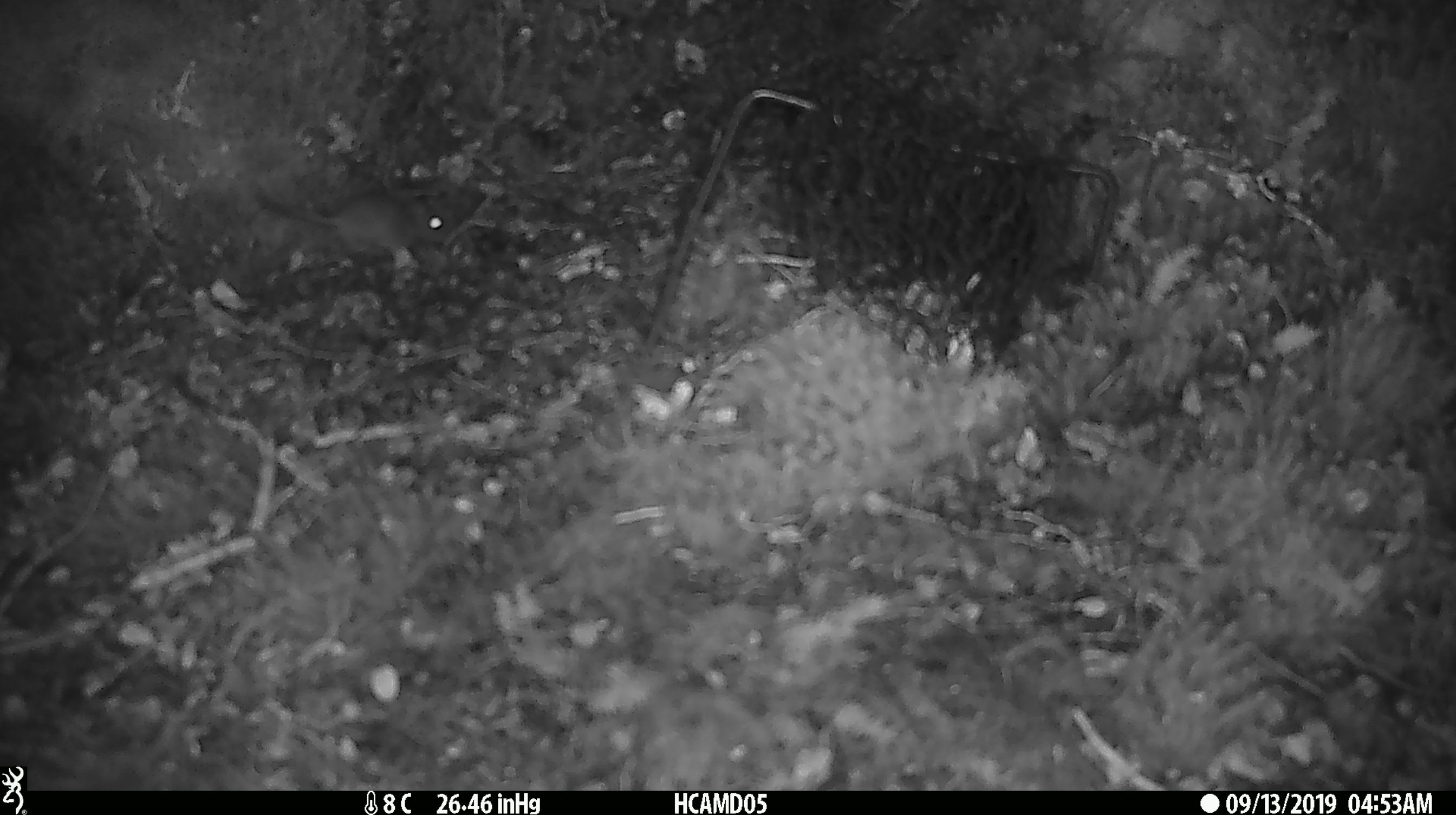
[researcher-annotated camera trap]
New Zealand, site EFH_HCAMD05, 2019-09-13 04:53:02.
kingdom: Animalia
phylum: Chordata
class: Mammalia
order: Rodentia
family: Muridae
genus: Mus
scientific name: Mus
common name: mouse